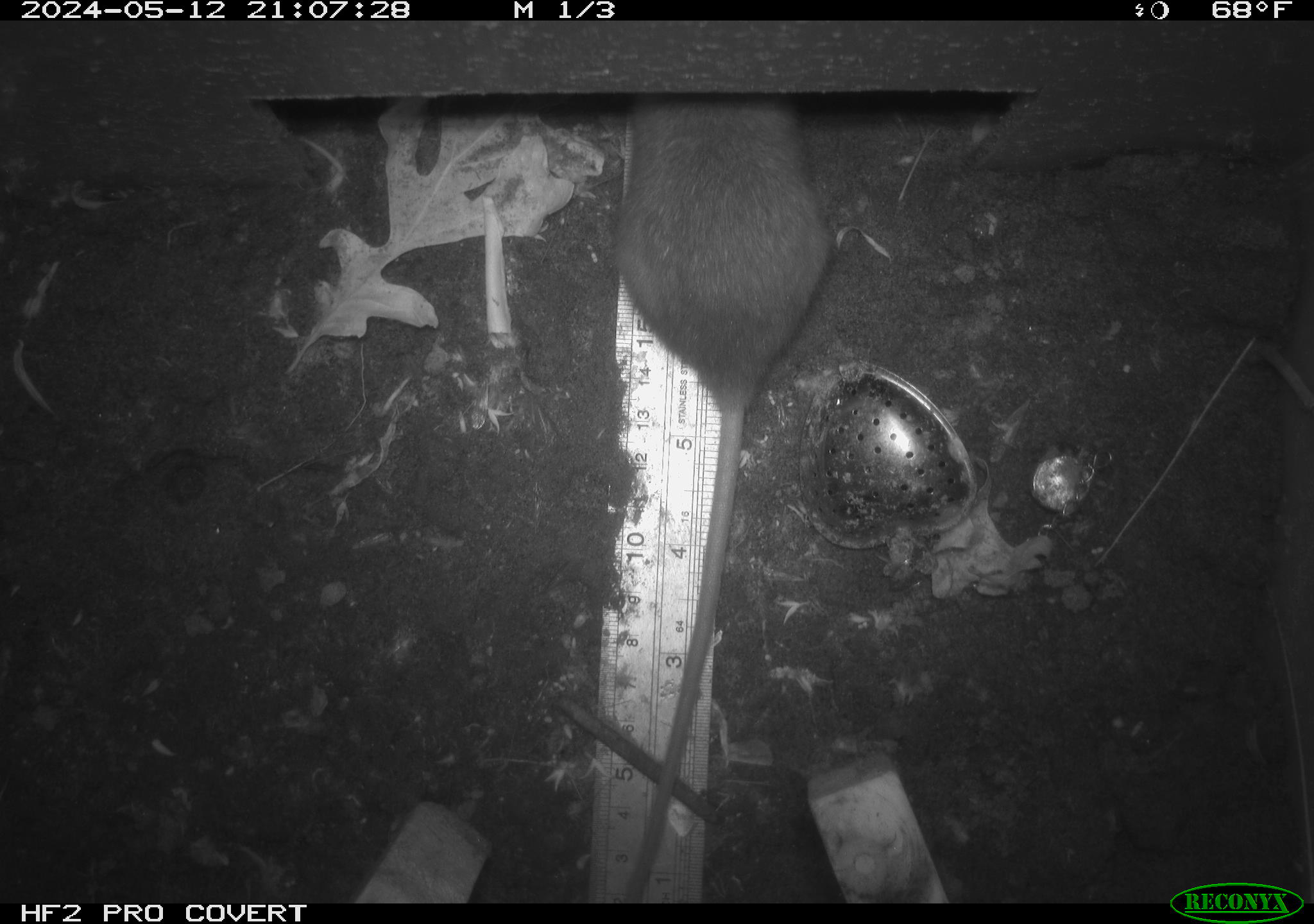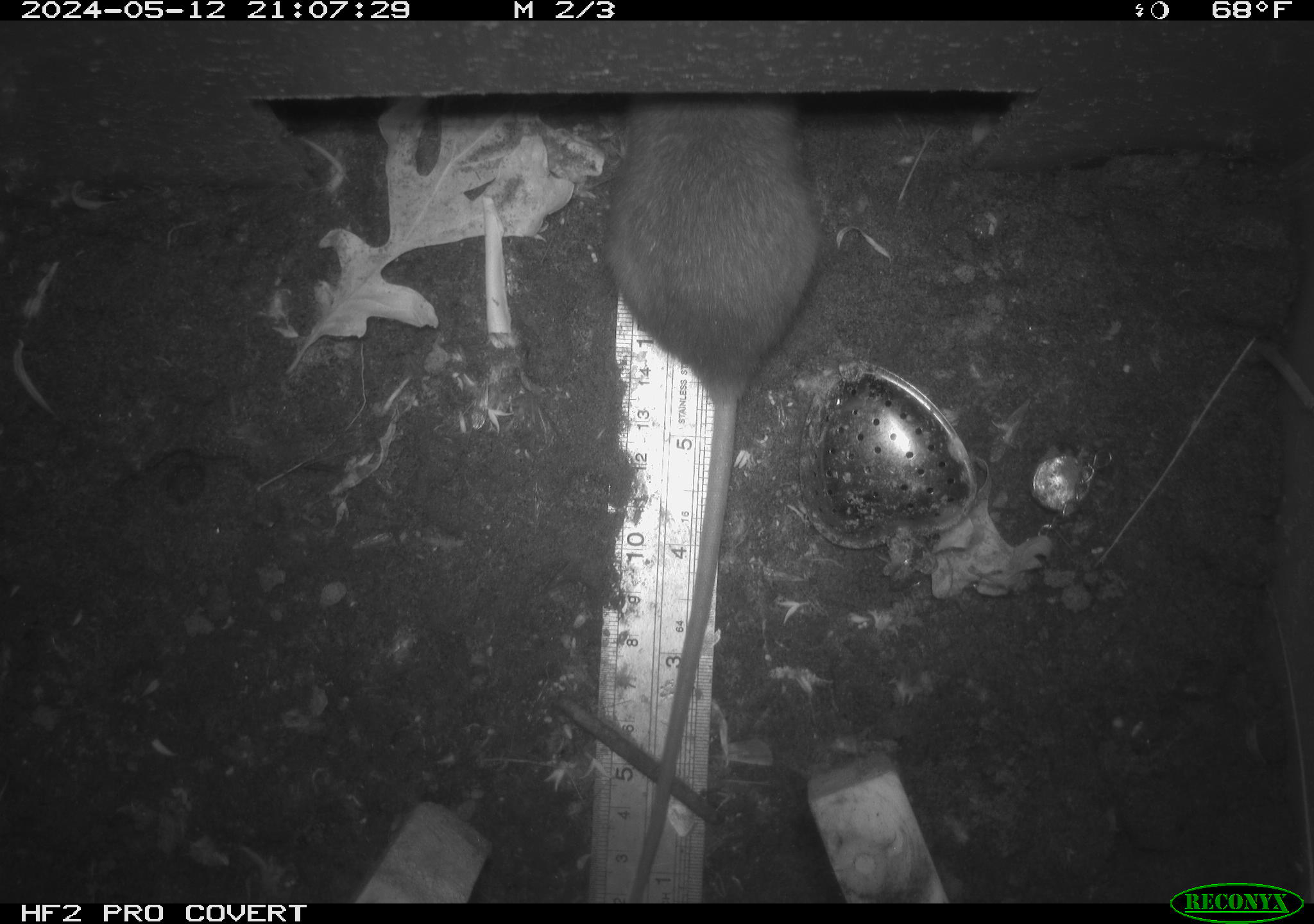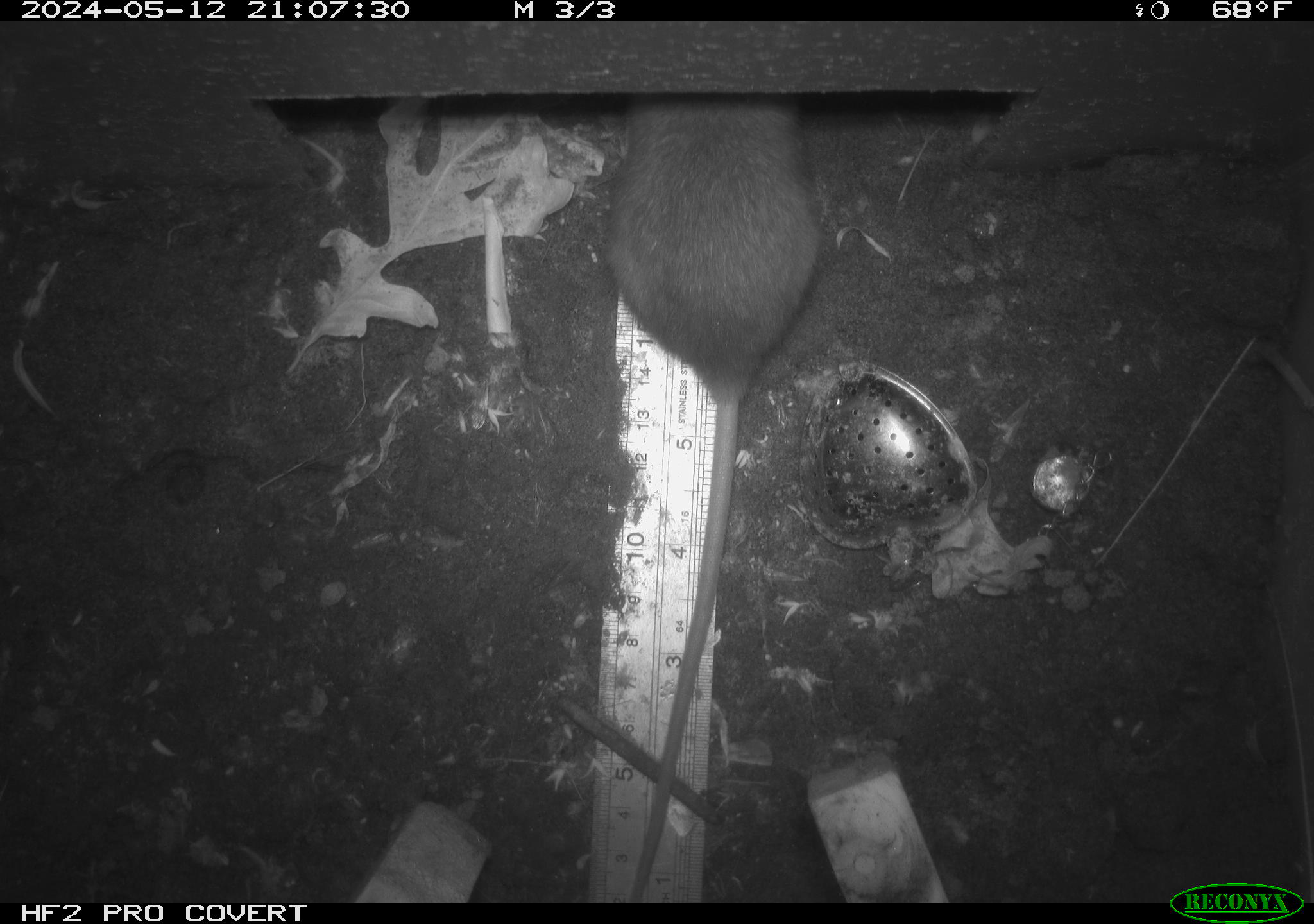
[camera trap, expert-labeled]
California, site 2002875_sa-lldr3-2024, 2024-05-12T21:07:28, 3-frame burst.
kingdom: Animalia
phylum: Chordata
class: Mammalia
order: Rodentia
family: Muridae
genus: Rattus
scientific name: Rattus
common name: rat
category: rattus species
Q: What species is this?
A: Rattus species (rat) (Rattus).